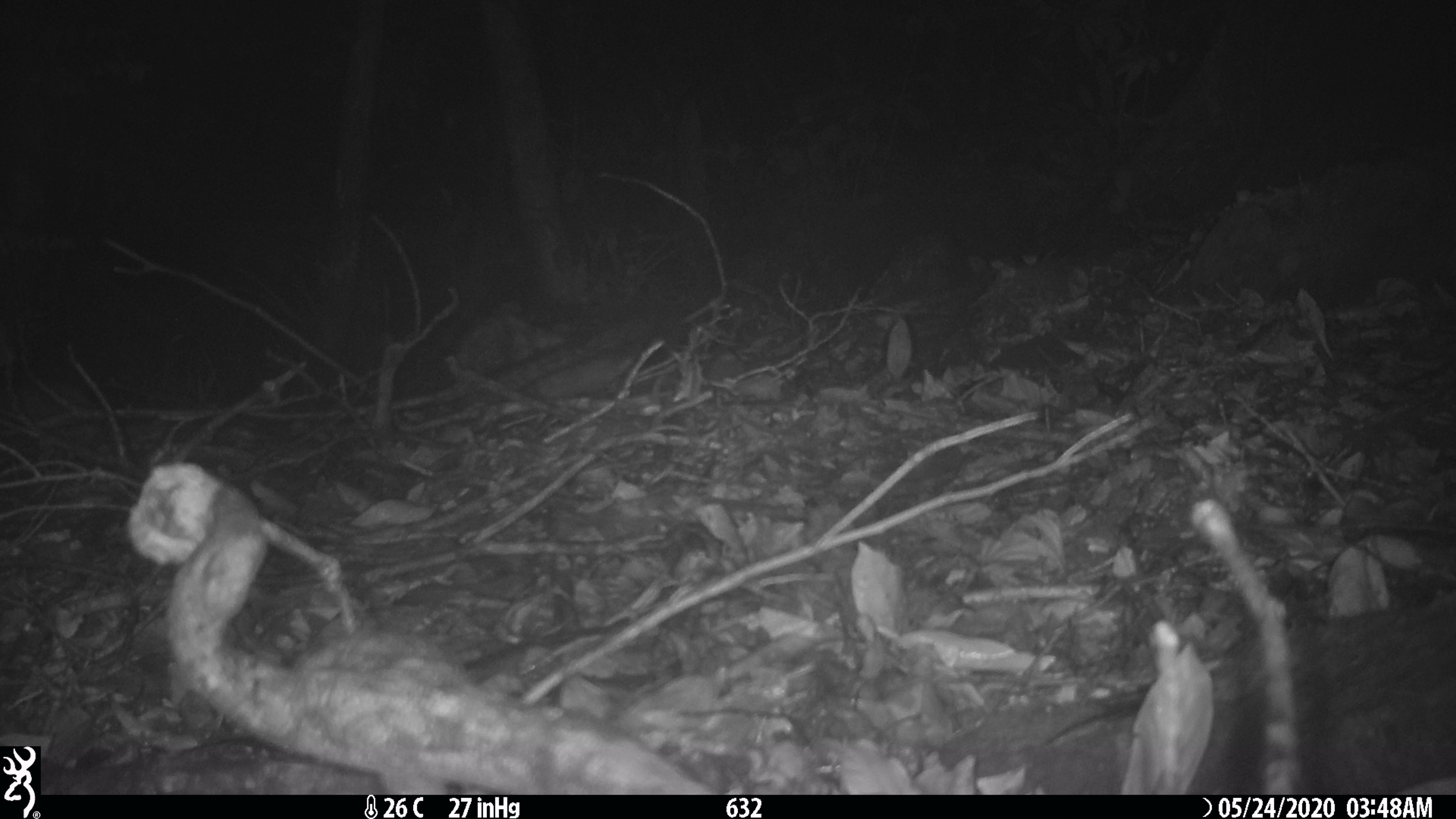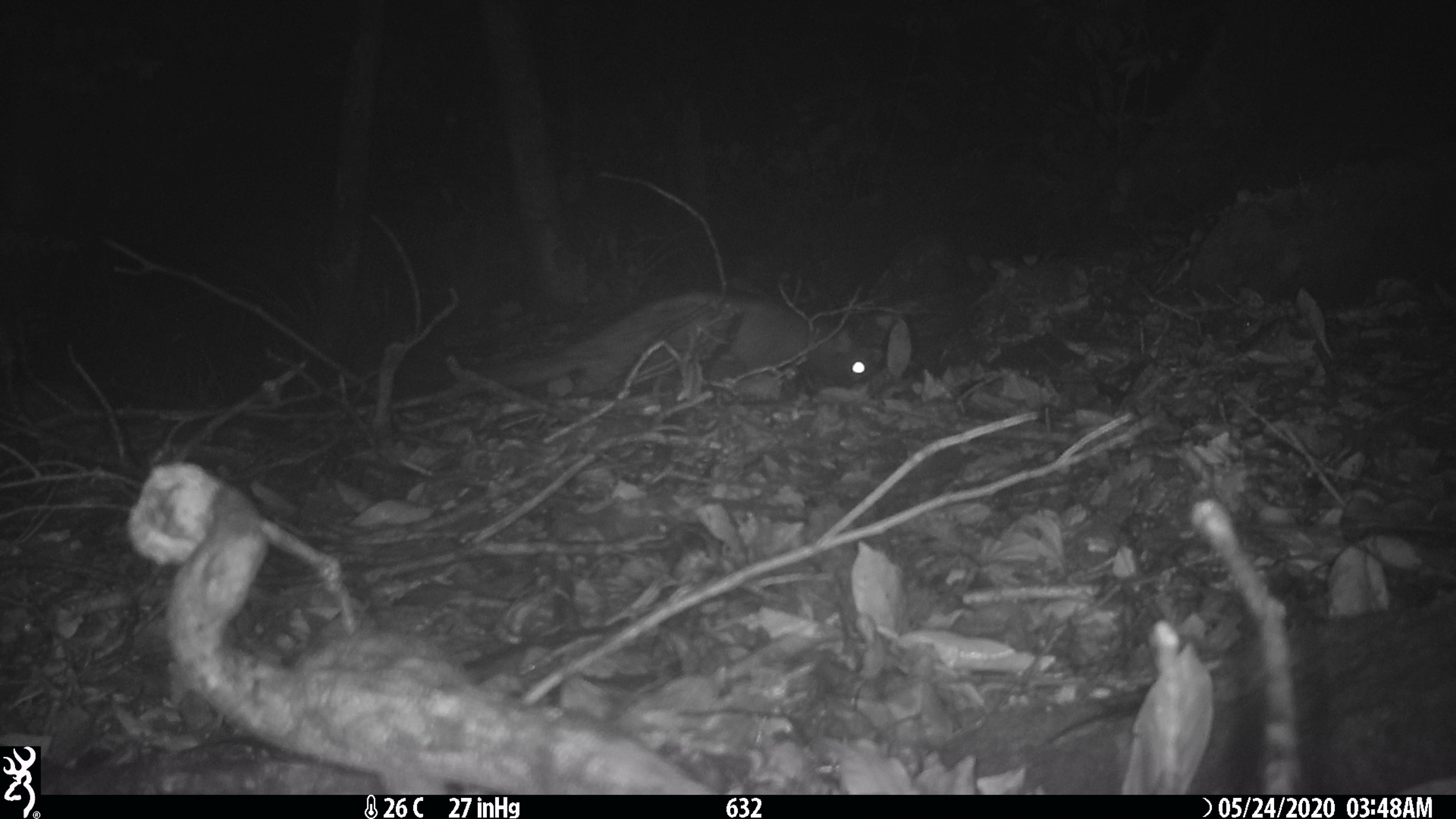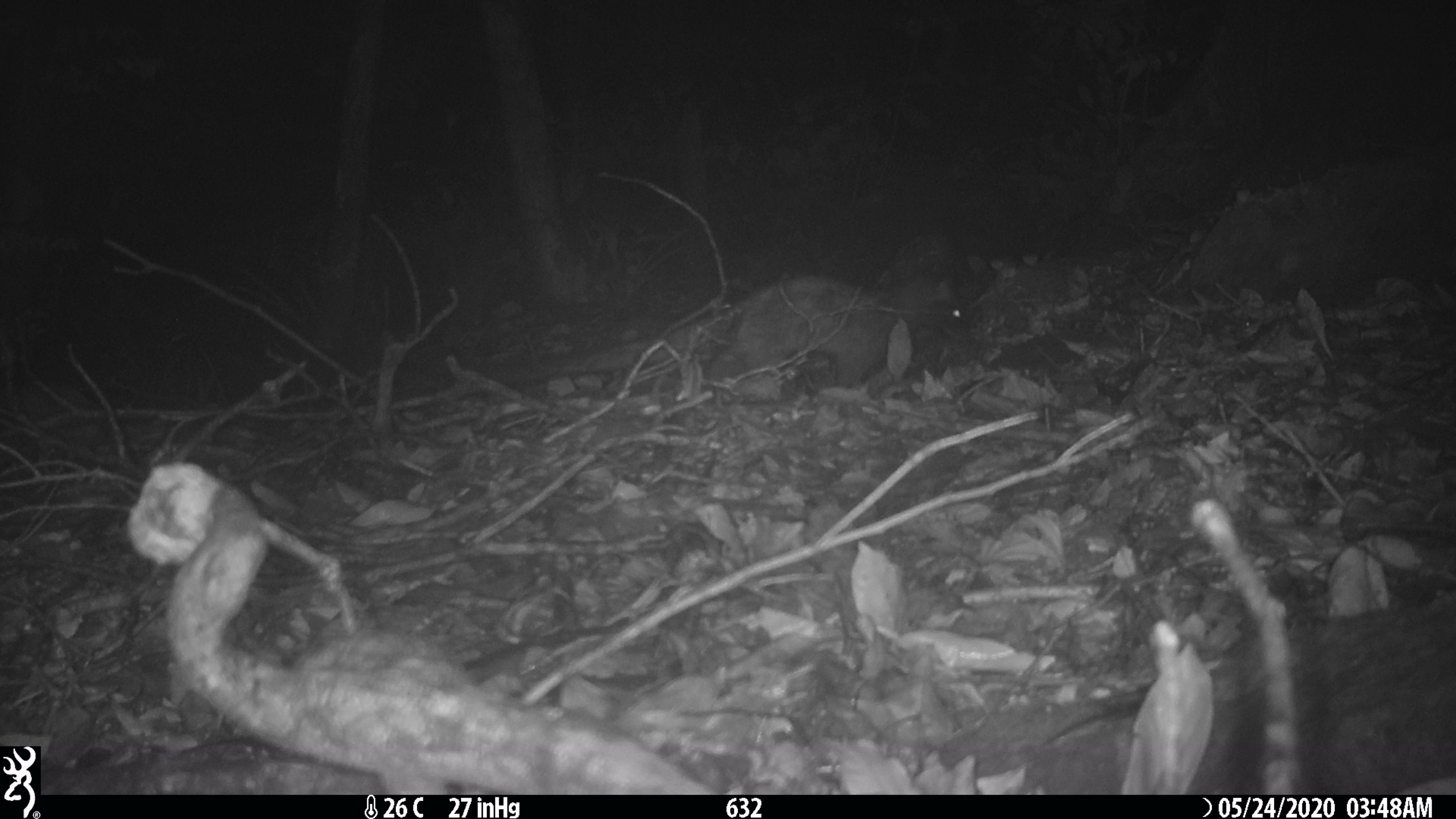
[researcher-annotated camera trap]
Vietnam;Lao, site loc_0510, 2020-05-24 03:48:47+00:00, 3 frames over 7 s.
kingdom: Animalia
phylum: Chordata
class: Mammalia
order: Carnivora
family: Viverridae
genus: Paradoxurus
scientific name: Paradoxurus hermaphroditus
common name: common palm civet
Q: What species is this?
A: Common palm civet (Paradoxurus hermaphroditus).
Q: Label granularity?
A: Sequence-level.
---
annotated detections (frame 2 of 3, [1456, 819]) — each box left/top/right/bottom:
common palm civet: 245/291/873/424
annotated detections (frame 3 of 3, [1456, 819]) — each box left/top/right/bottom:
common palm civet: 435/273/967/422